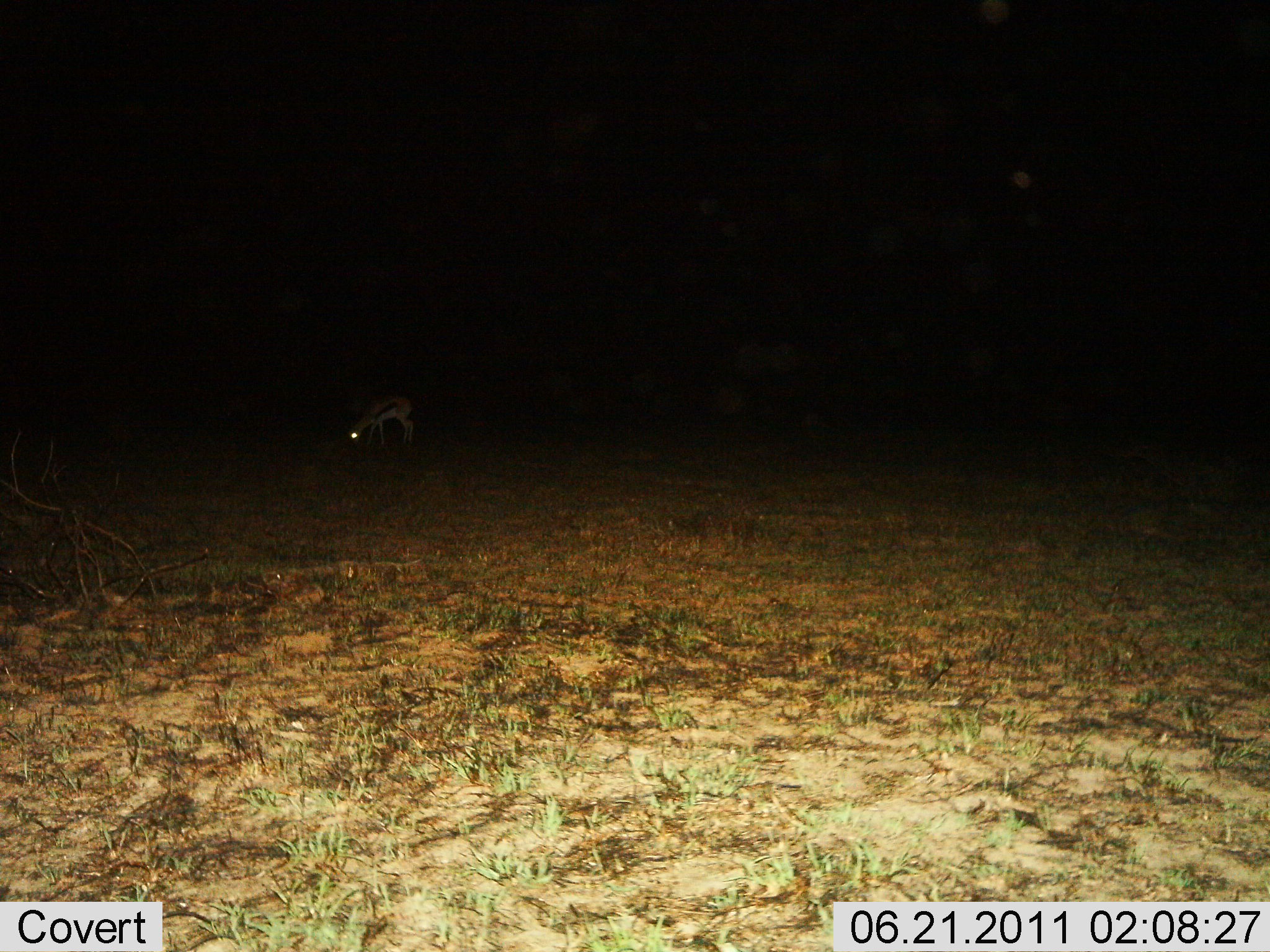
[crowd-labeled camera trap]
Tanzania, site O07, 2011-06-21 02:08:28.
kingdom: Animalia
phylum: Chordata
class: Mammalia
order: Artiodactyla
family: Bovidae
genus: Eudorcas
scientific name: Eudorcas thomsonii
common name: thomson's gazelle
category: gazellethomsons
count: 1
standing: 40%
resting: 0%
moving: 0%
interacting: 0%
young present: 0%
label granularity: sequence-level